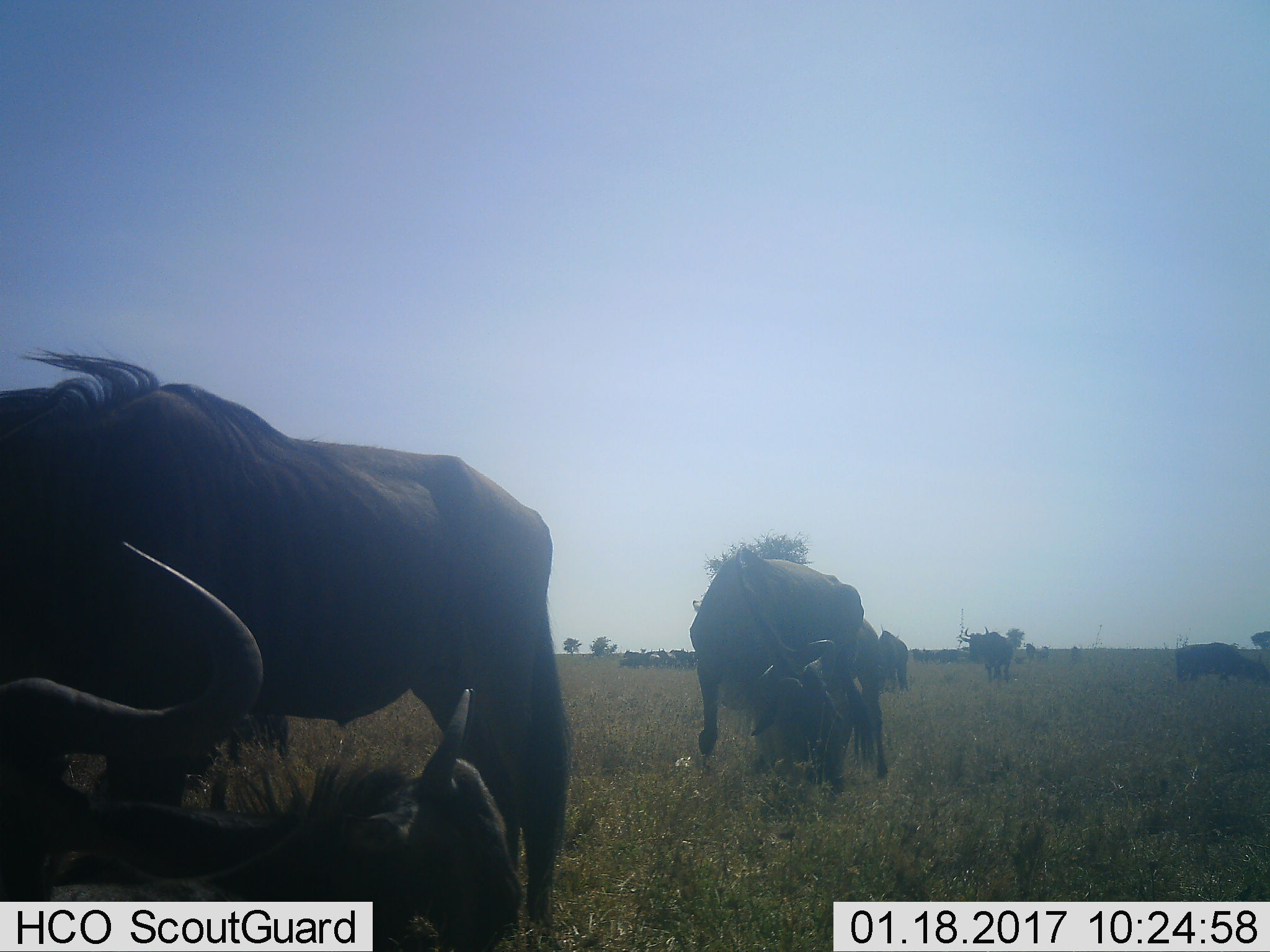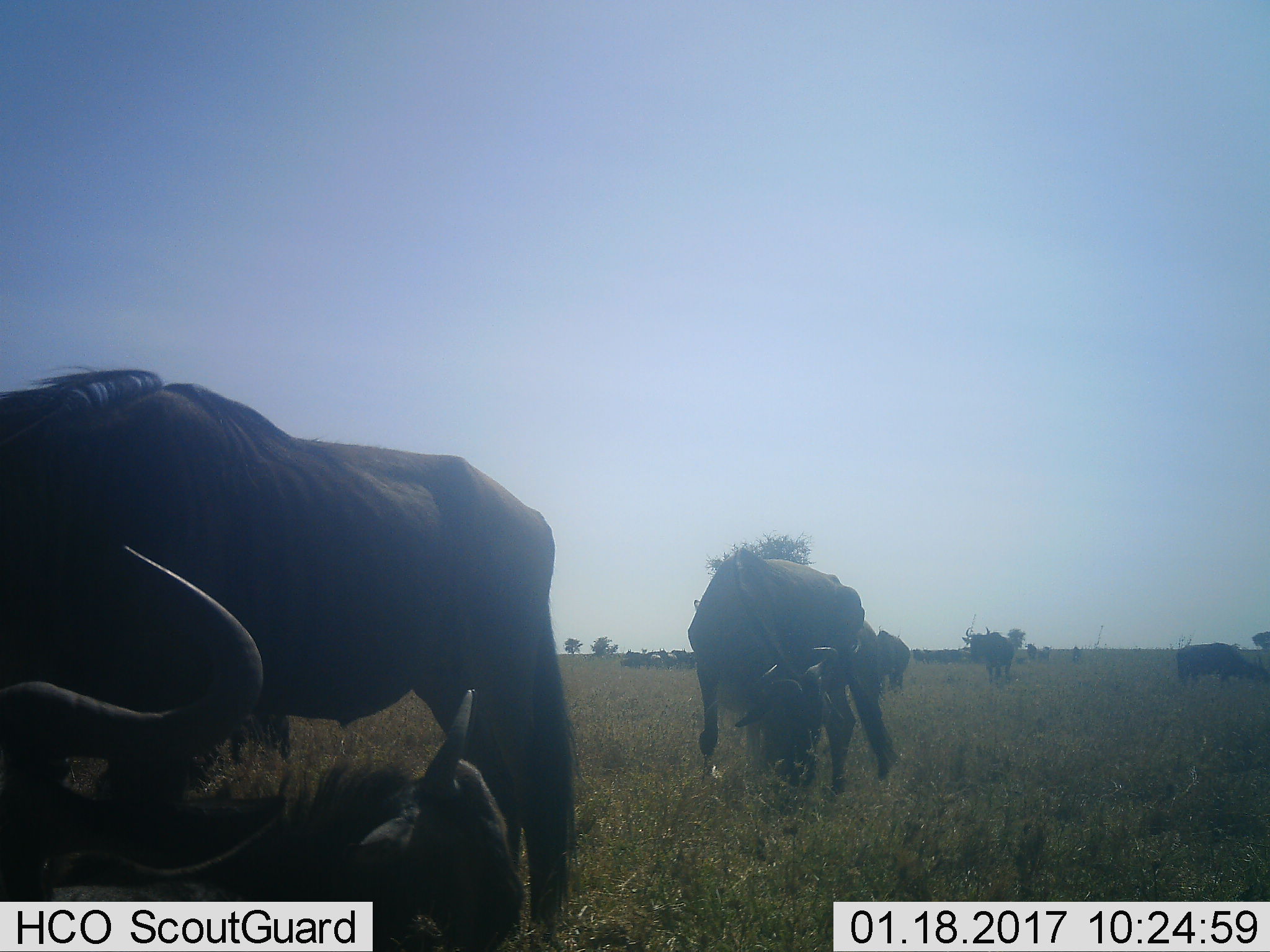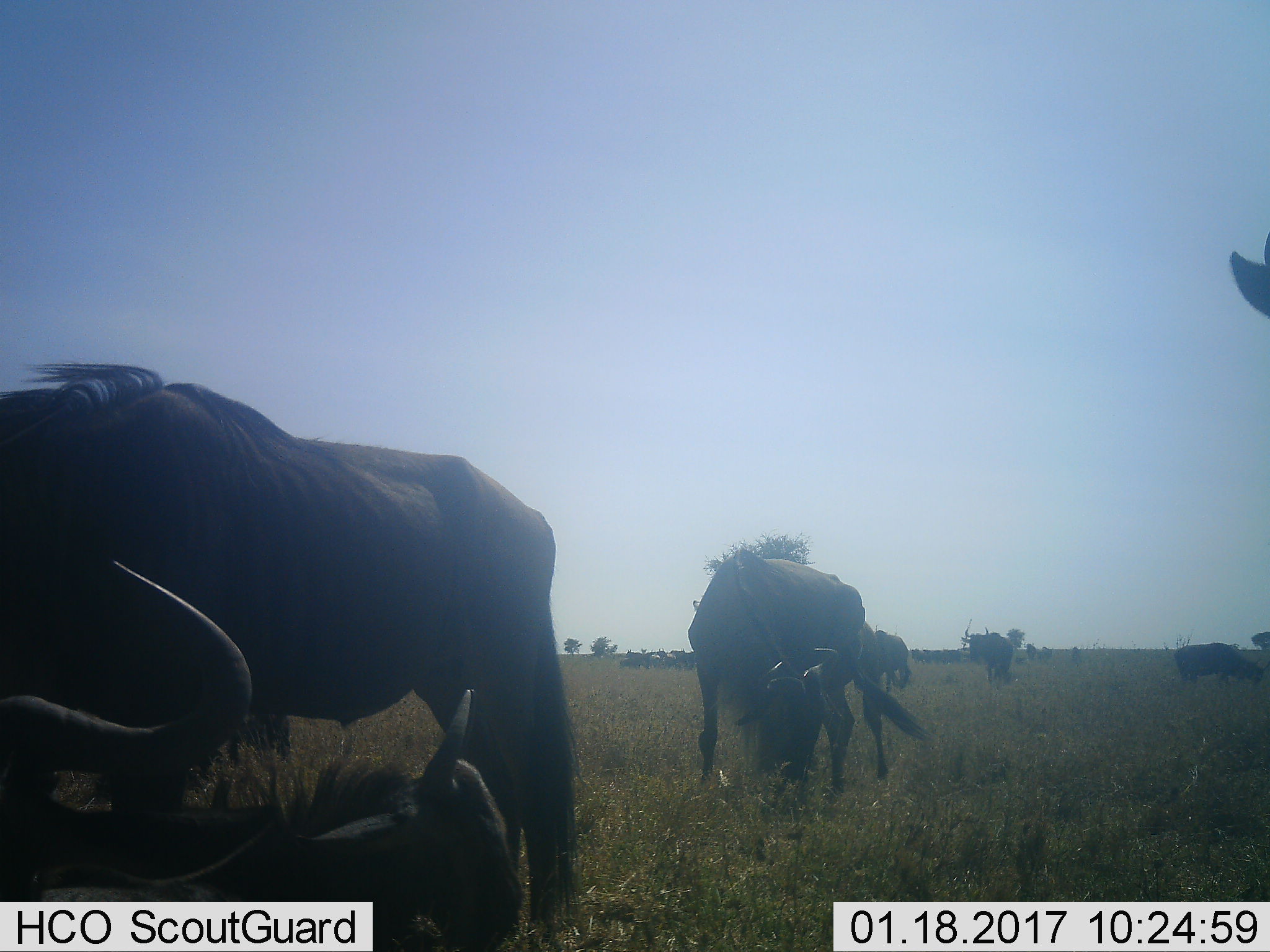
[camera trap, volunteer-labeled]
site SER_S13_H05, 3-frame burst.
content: unidentified animal